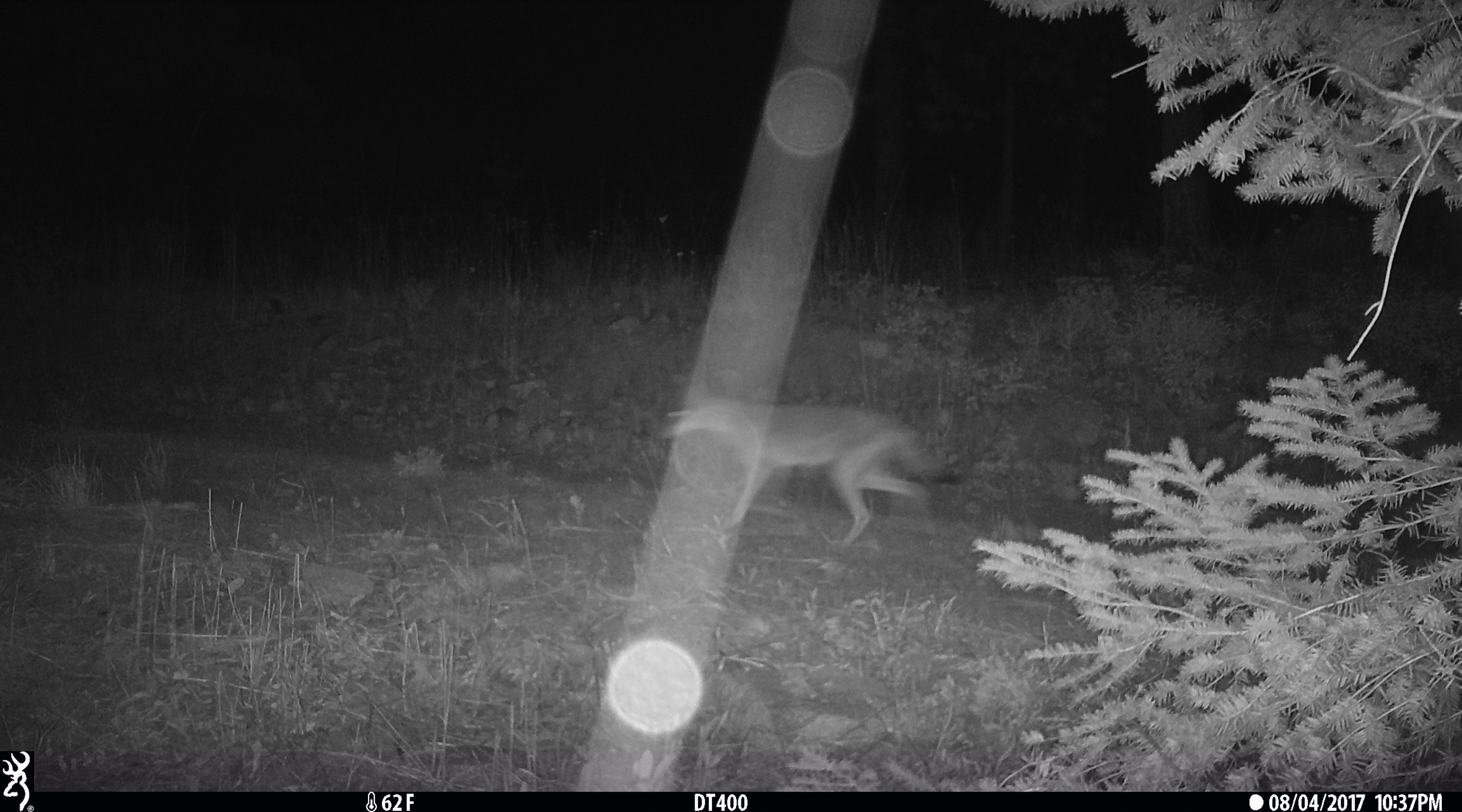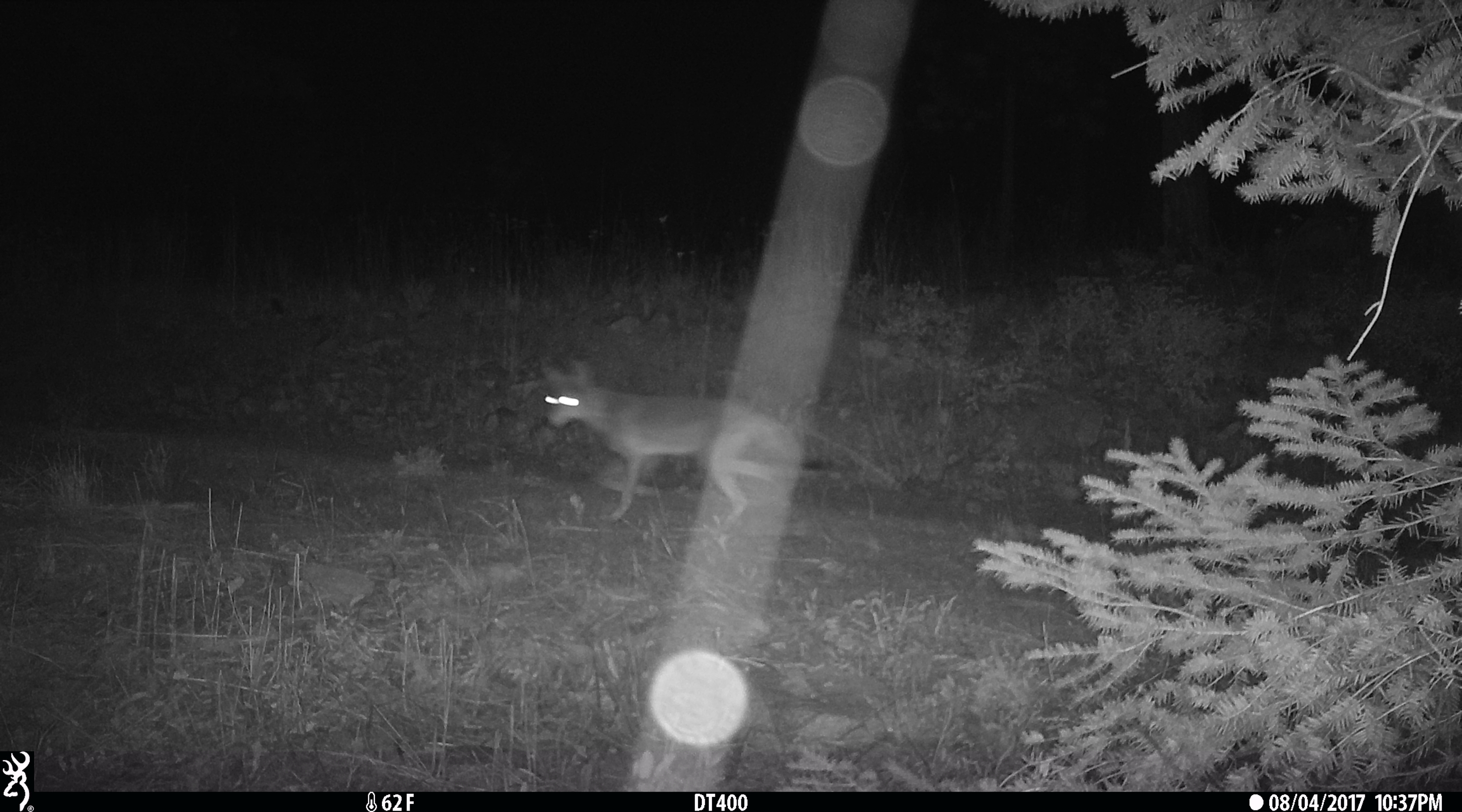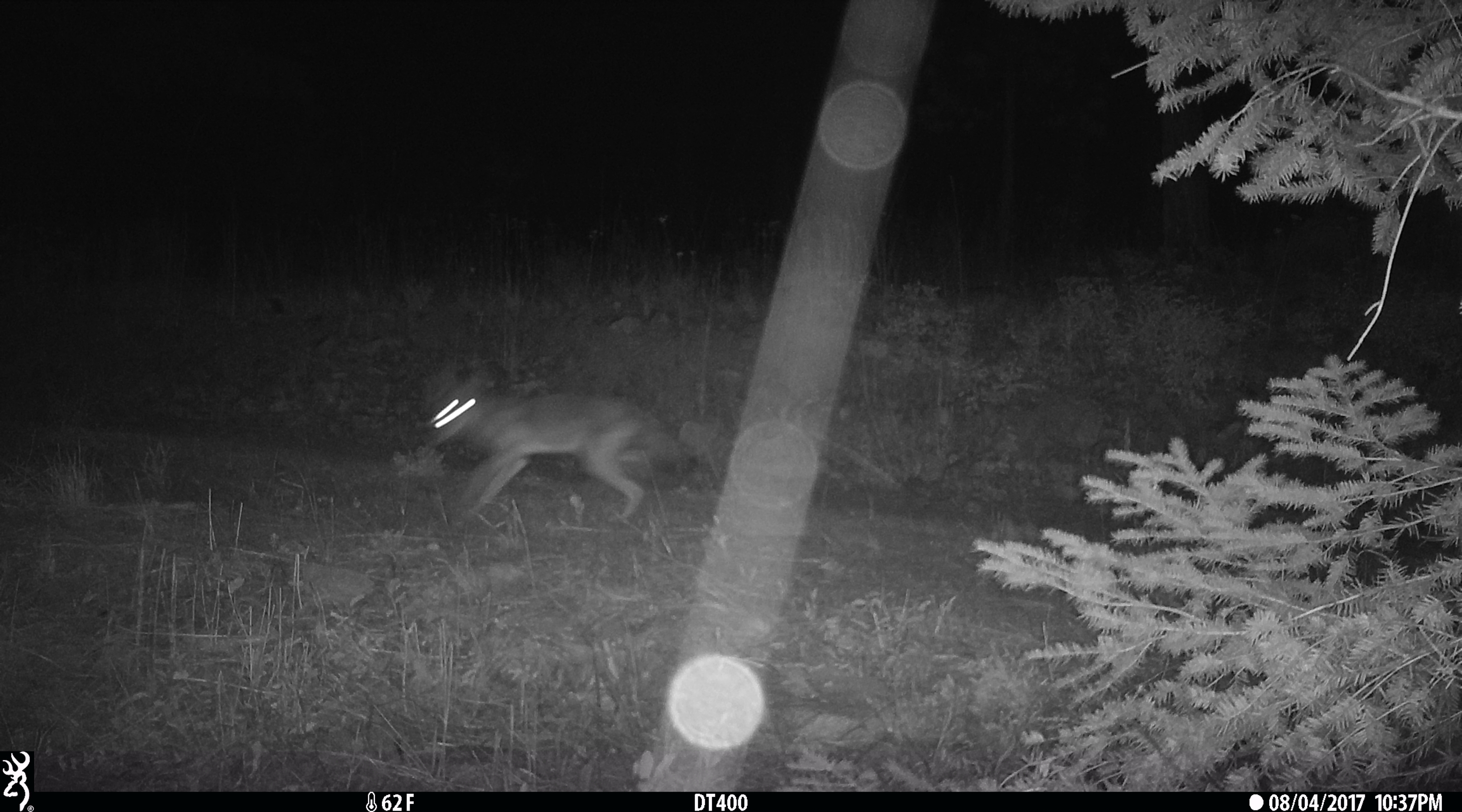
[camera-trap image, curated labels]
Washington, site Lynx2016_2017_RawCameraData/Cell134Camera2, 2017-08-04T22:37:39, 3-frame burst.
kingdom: Animalia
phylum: Chordata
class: Mammalia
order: Carnivora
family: Canidae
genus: Canis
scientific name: Canis latrans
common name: coyote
Canis latrans (coyote). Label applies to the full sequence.